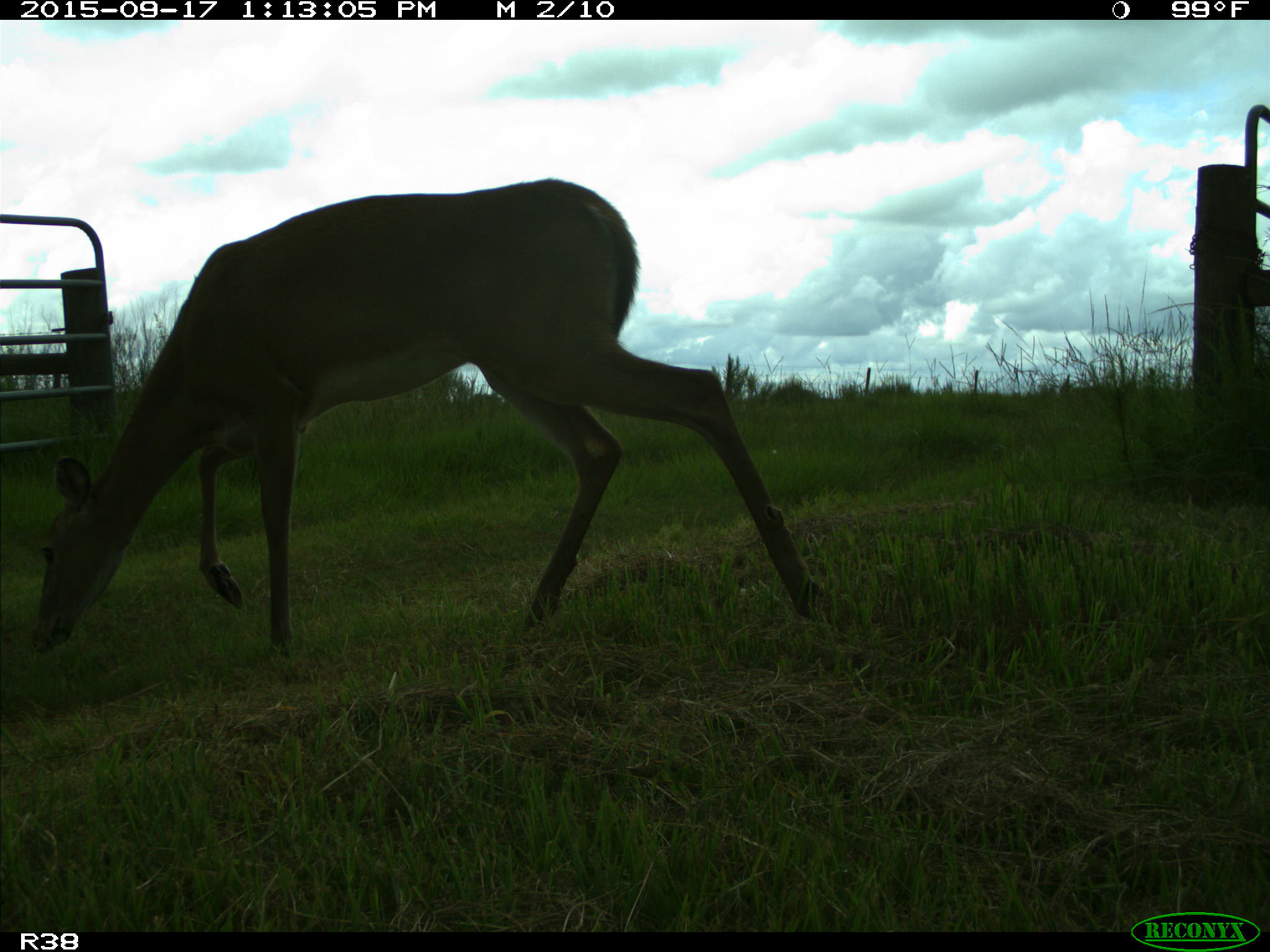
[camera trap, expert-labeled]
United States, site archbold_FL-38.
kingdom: Animalia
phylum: Chordata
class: Mammalia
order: Artiodactyla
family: Cervidae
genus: Odocoileus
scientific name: Odocoileus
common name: deer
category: unidentified deer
Unidentified deer (deer) (Odocoileus).